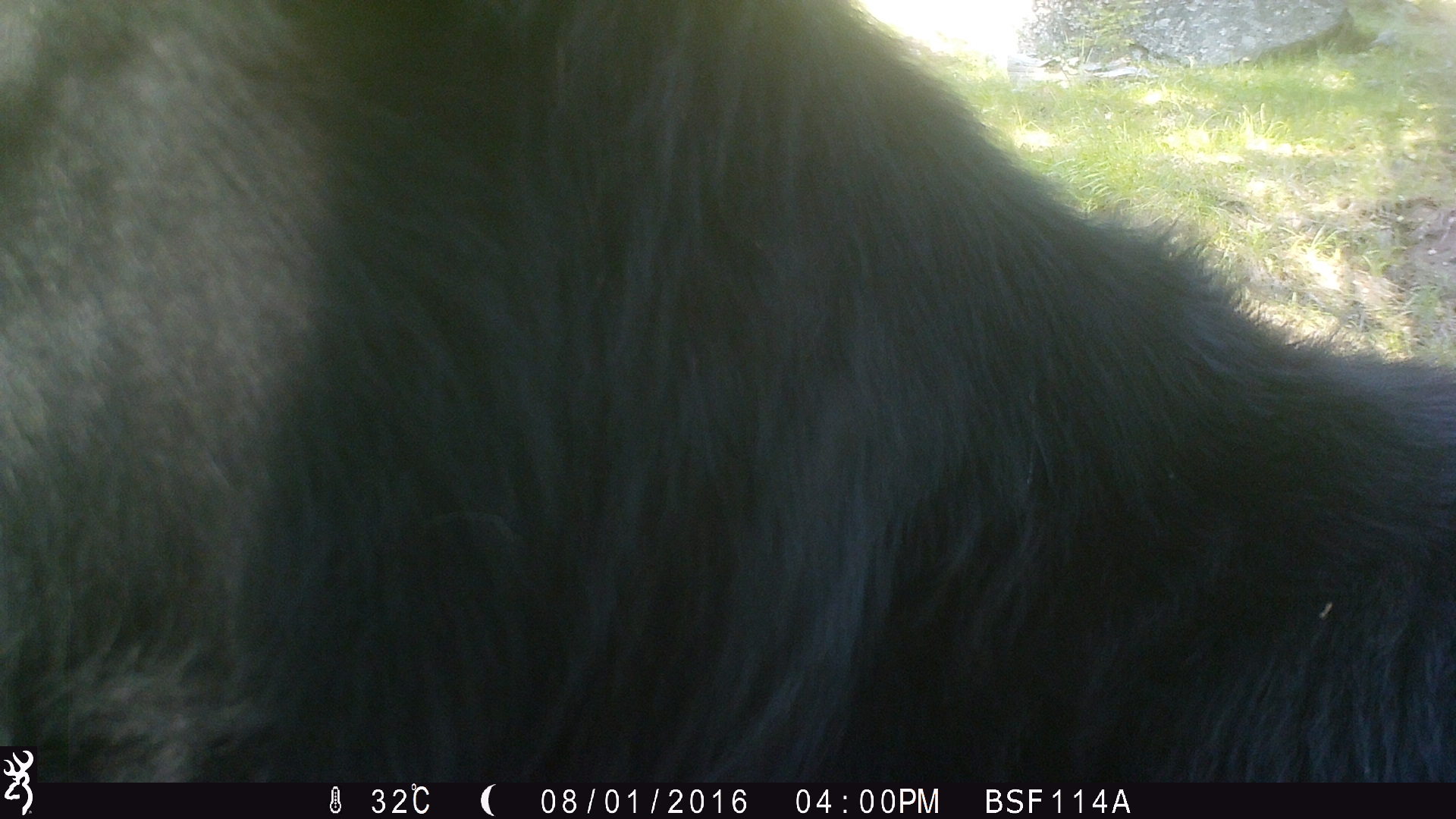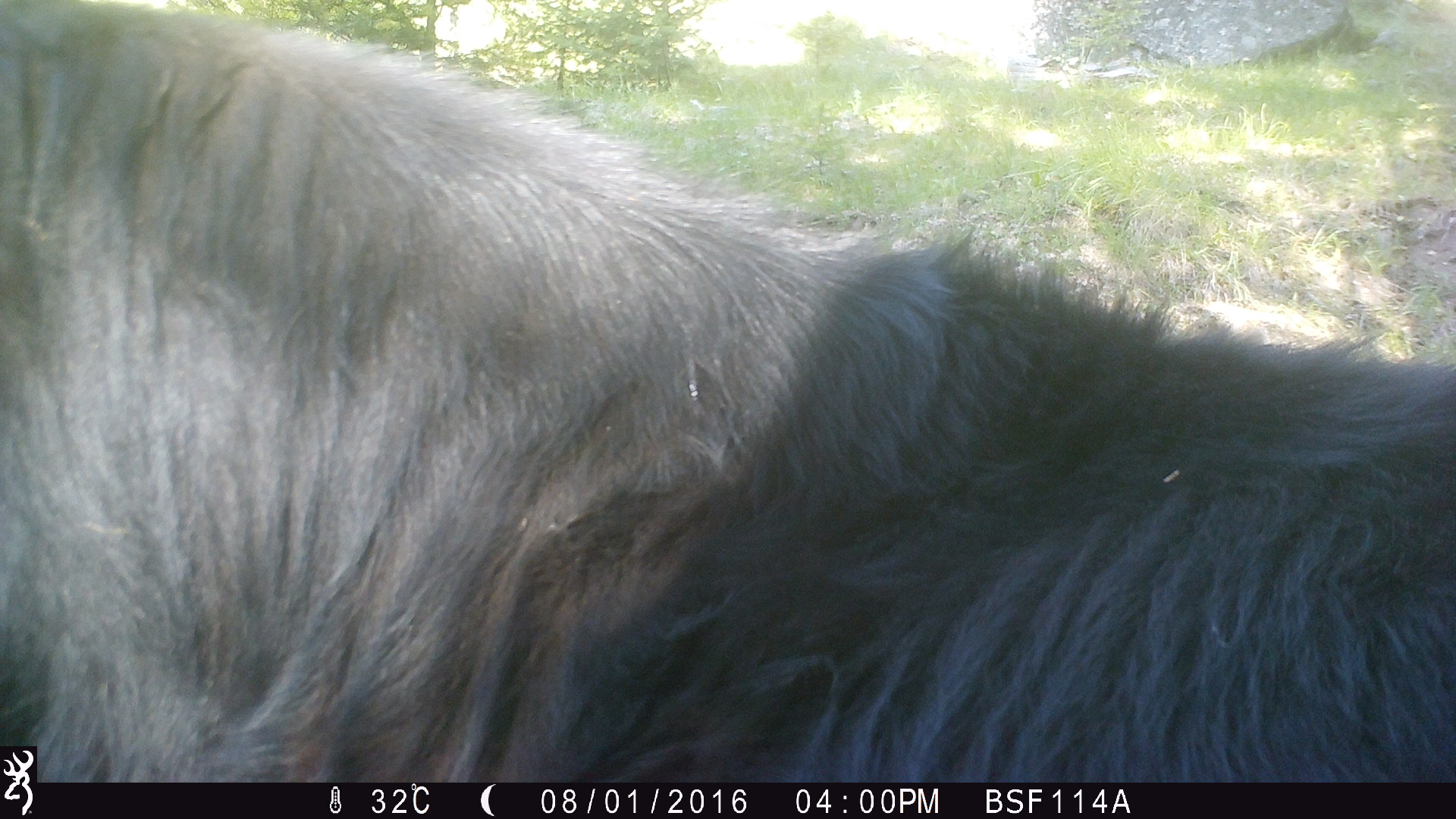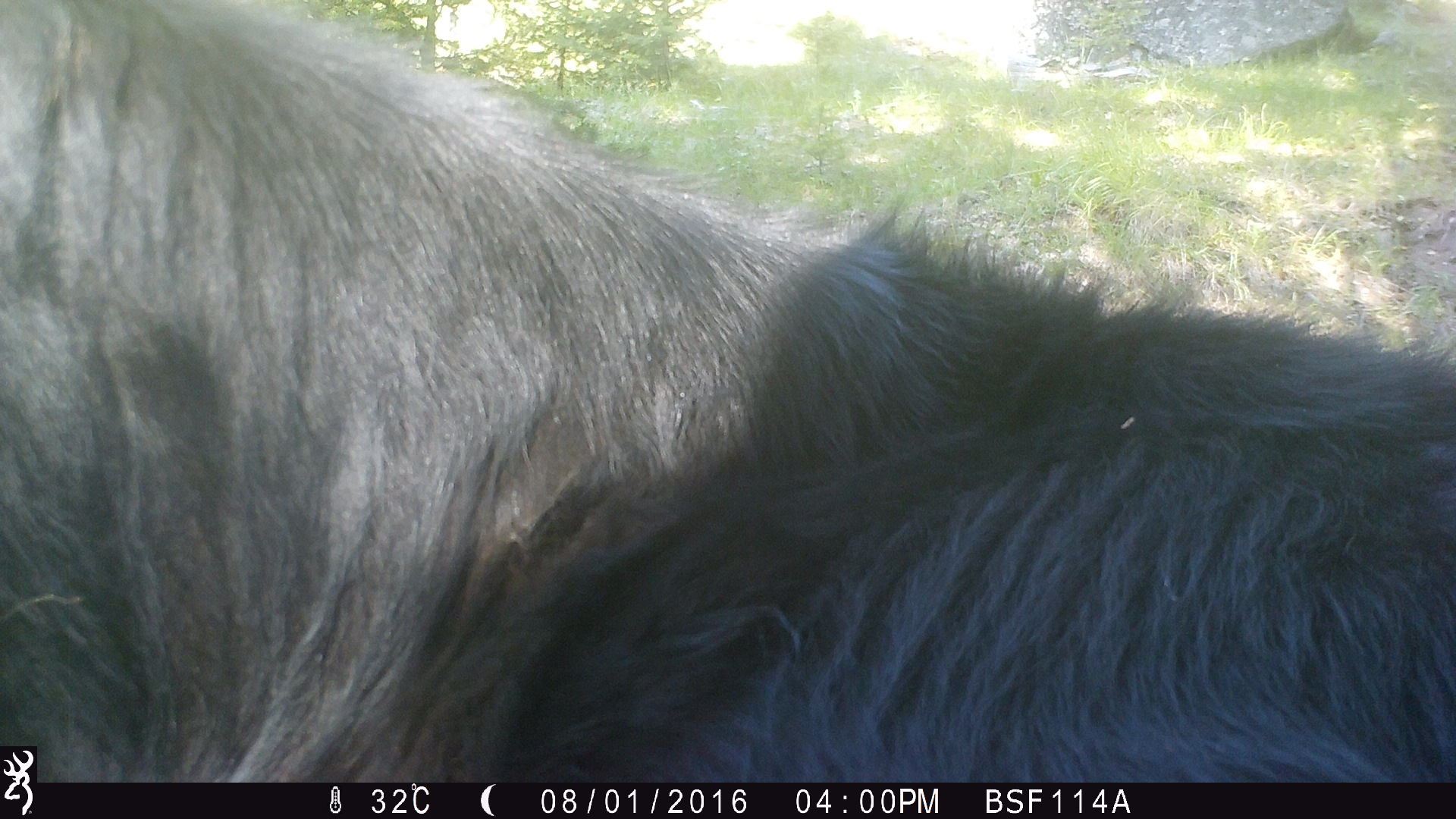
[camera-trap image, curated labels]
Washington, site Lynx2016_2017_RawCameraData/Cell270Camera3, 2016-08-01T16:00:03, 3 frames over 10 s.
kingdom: Animalia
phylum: Chordata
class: Mammalia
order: Artiodactyla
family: Bovidae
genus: Bos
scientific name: Bos taurus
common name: domestic cattle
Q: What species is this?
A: Domestic cattle (Bos taurus).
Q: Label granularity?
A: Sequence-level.